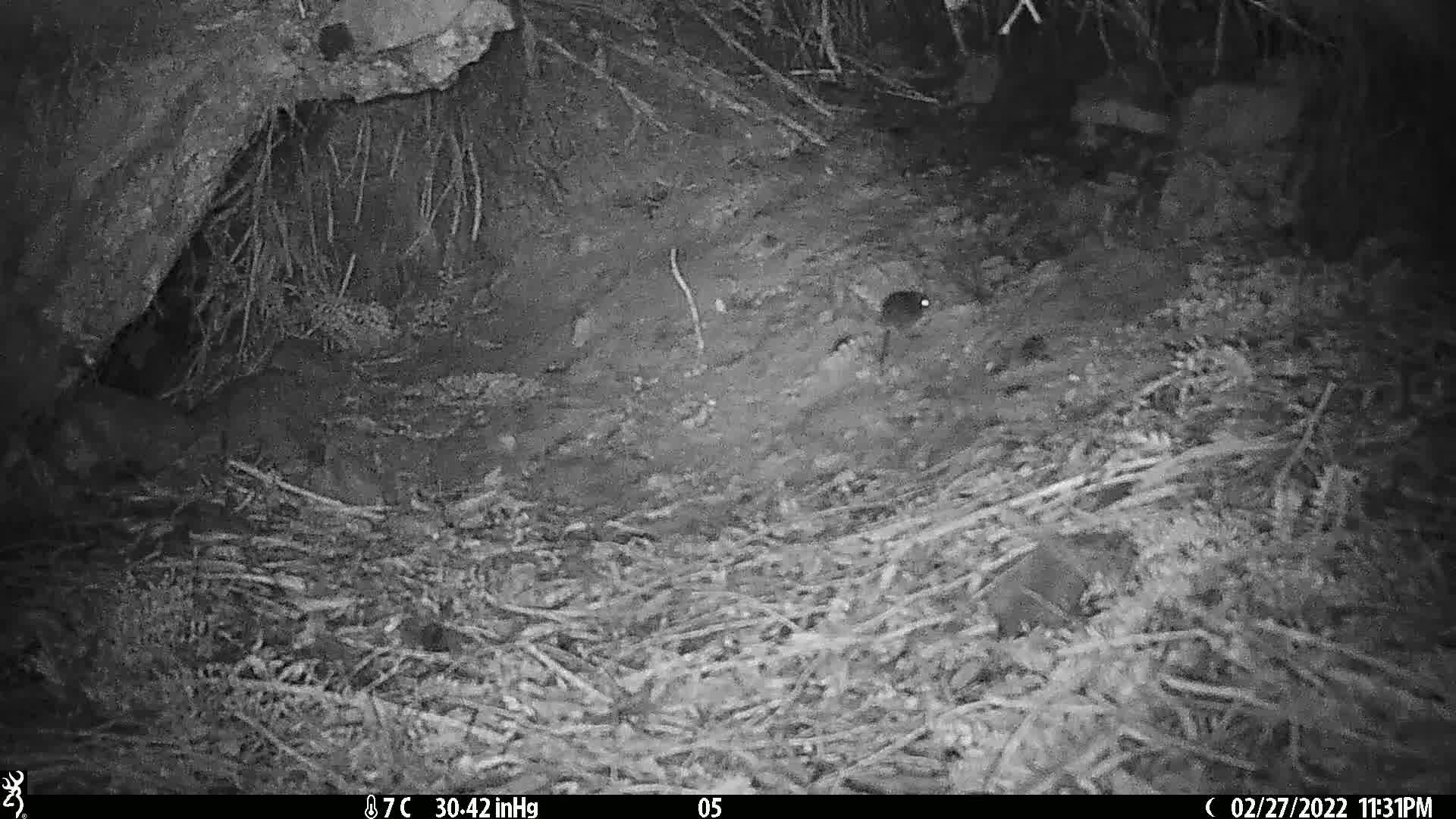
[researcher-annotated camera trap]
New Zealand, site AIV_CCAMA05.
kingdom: Animalia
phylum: Chordata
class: Mammalia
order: Rodentia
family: Muridae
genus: Mus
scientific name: Mus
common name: mouse